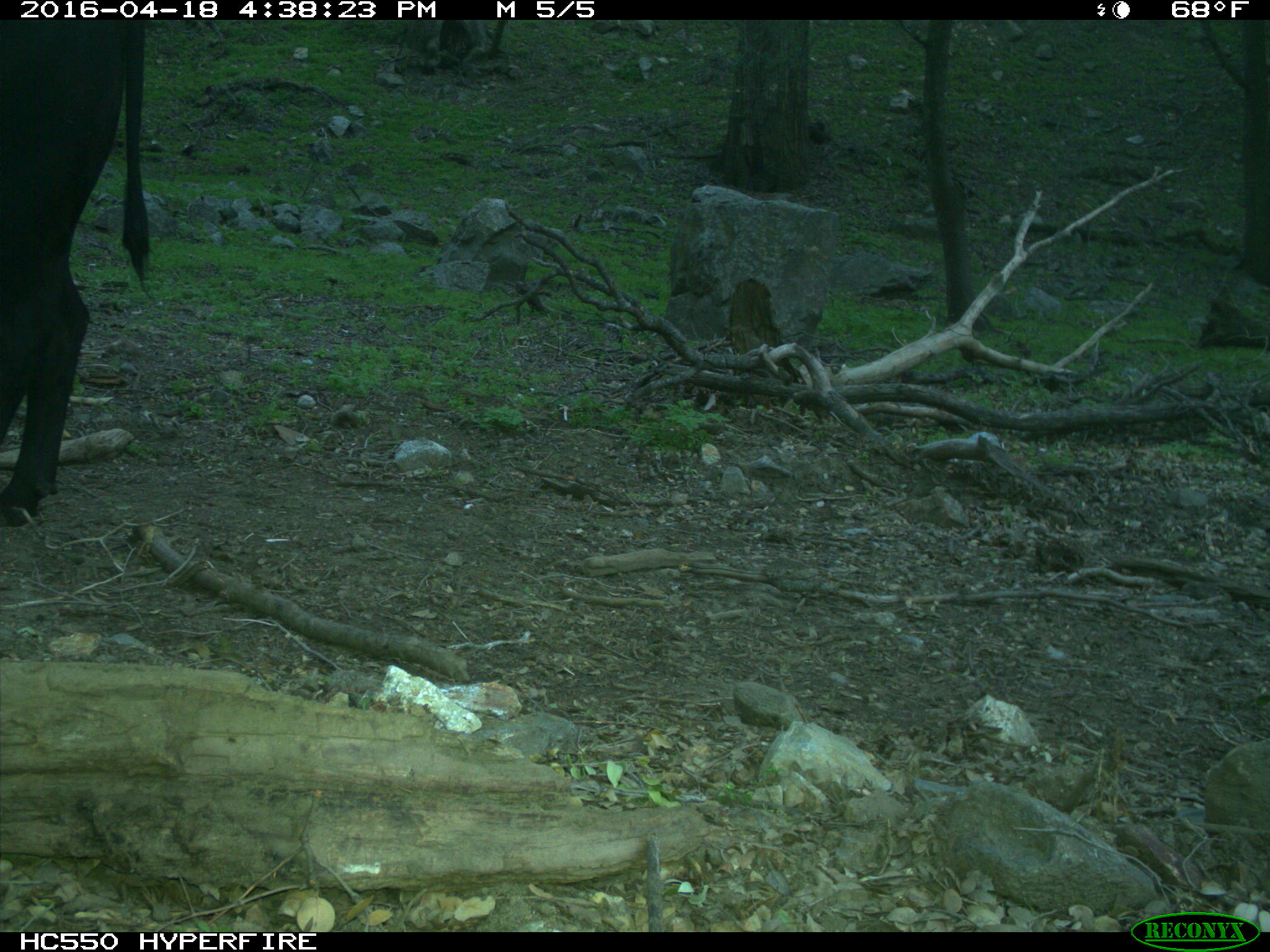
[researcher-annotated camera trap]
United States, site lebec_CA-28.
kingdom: Animalia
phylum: Chordata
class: Mammalia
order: Artiodactyla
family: Bovidae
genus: Bos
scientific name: Bos taurus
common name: domestic cow